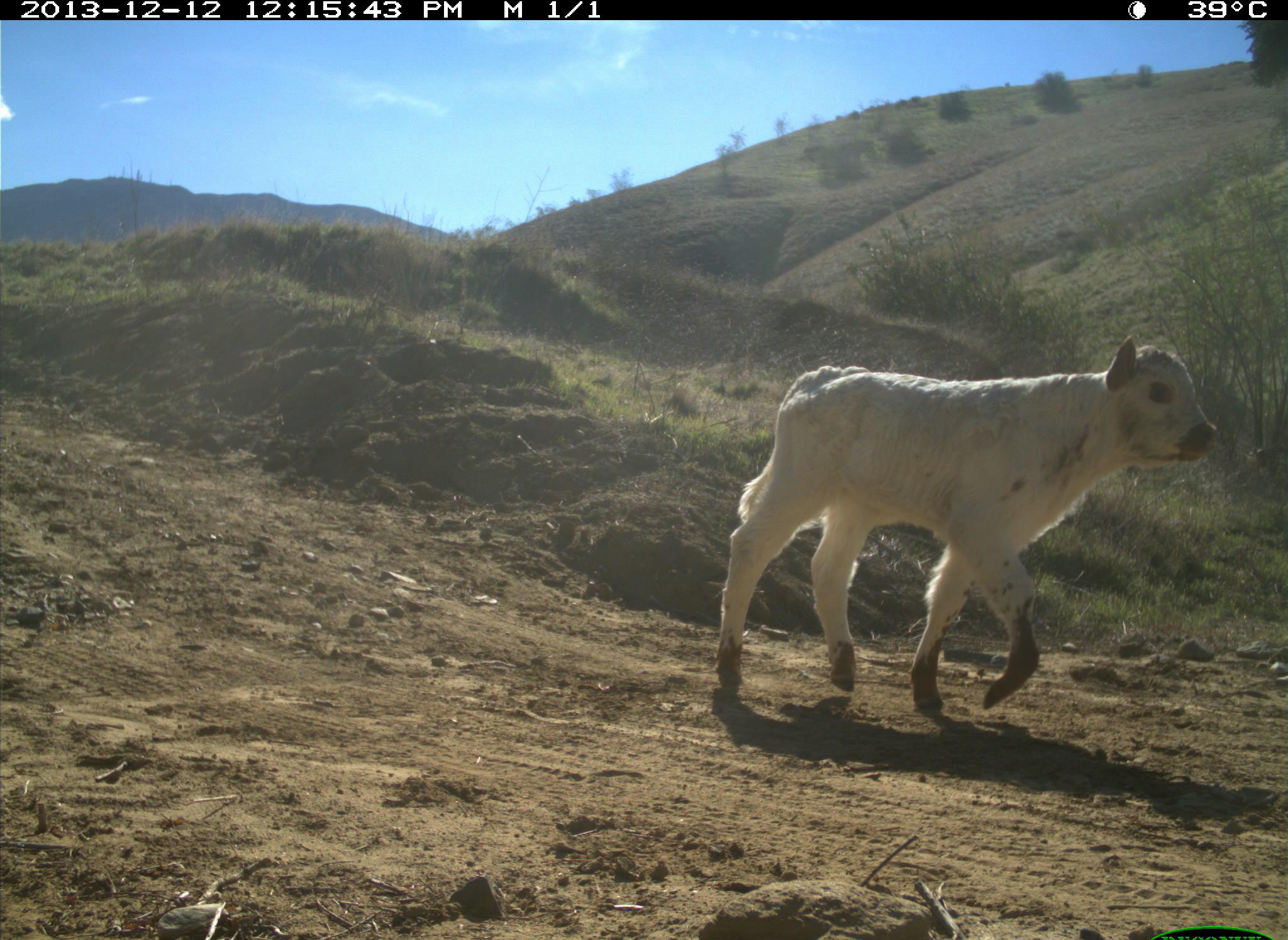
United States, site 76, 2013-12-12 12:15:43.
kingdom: Animalia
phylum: Chordata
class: Mammalia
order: Artiodactyla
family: Bovidae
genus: Bos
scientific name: Bos taurus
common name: cow